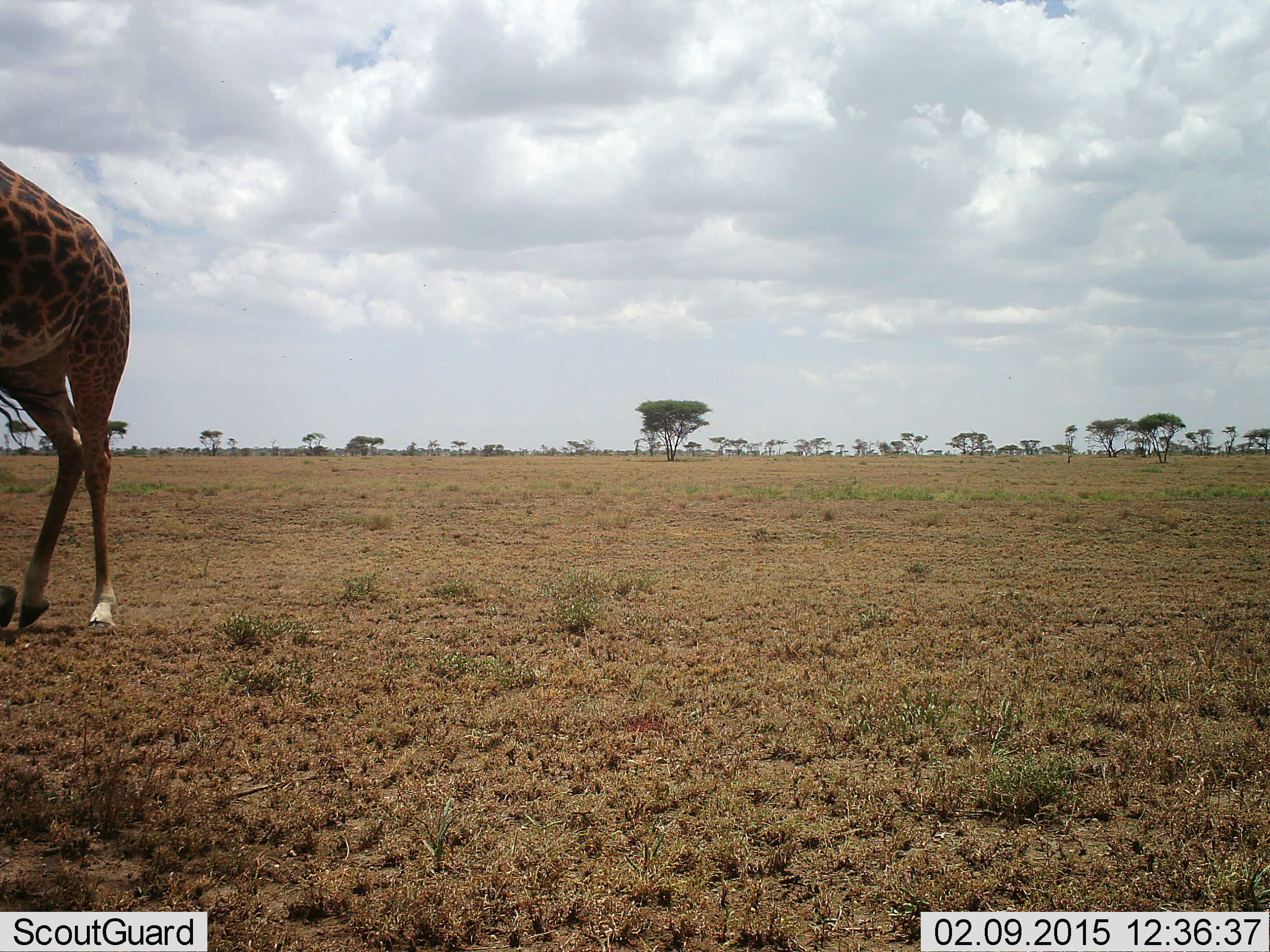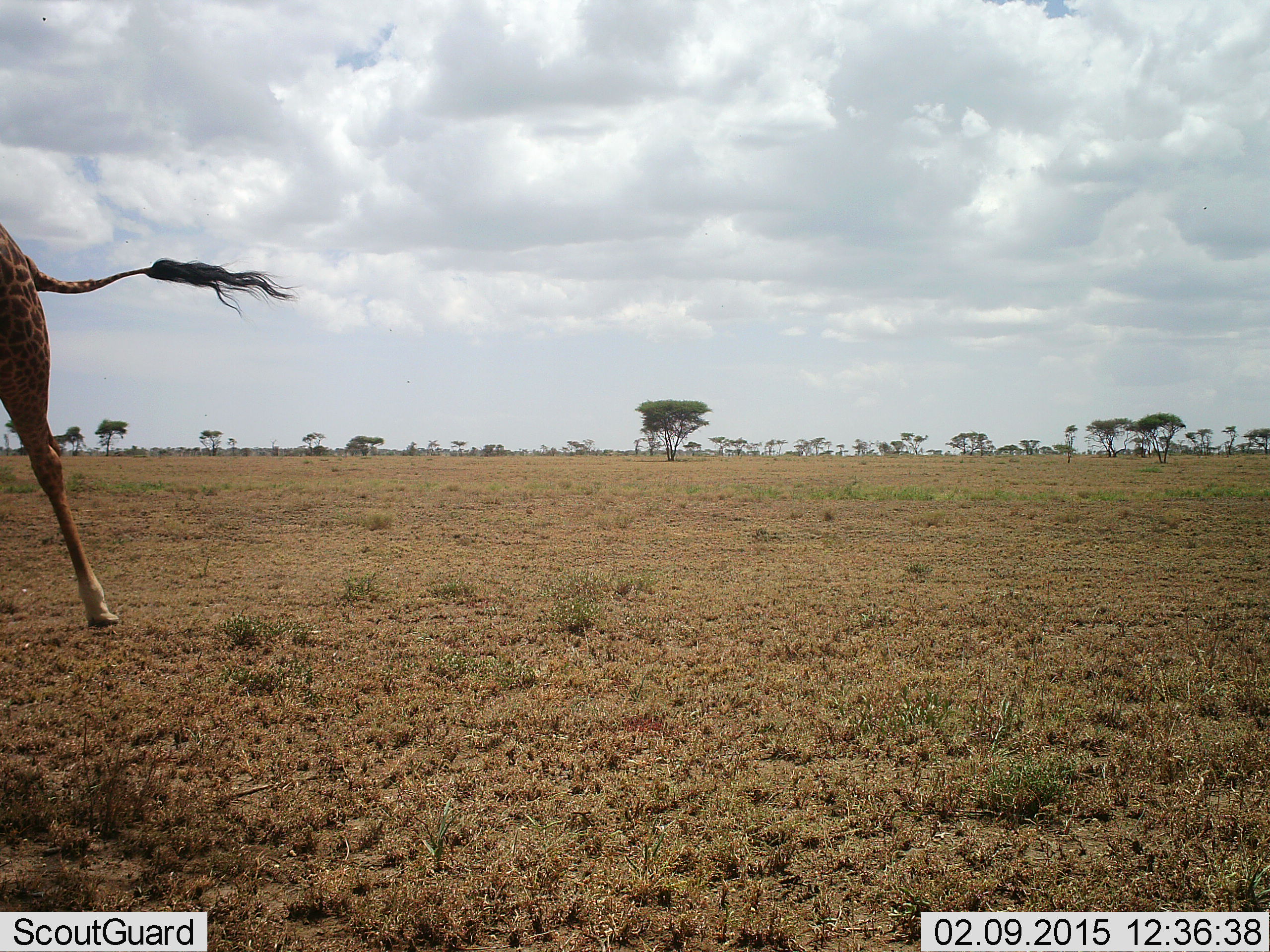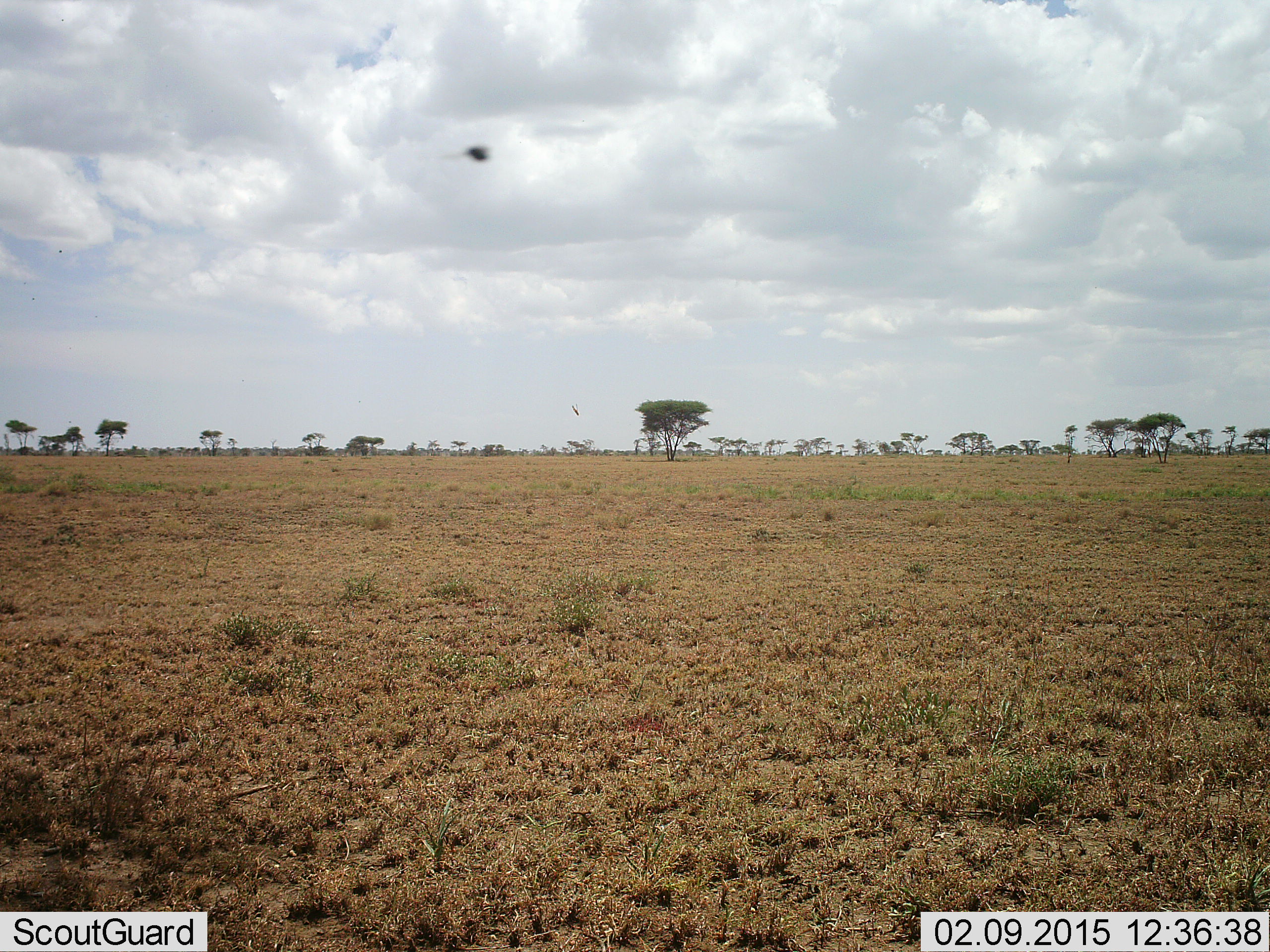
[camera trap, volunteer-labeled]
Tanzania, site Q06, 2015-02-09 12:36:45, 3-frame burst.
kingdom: Animalia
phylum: Chordata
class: Mammalia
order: Artiodactyla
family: Giraffidae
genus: Giraffa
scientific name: Giraffa camelopardalis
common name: giraffe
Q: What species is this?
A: Giraffe (Giraffa camelopardalis).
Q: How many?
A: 1.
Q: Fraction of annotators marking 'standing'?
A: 25%.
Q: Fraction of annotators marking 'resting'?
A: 0%.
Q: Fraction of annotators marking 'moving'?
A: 75%.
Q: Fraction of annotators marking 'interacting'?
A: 8%.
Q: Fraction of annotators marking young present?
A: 0%.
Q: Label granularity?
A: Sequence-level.